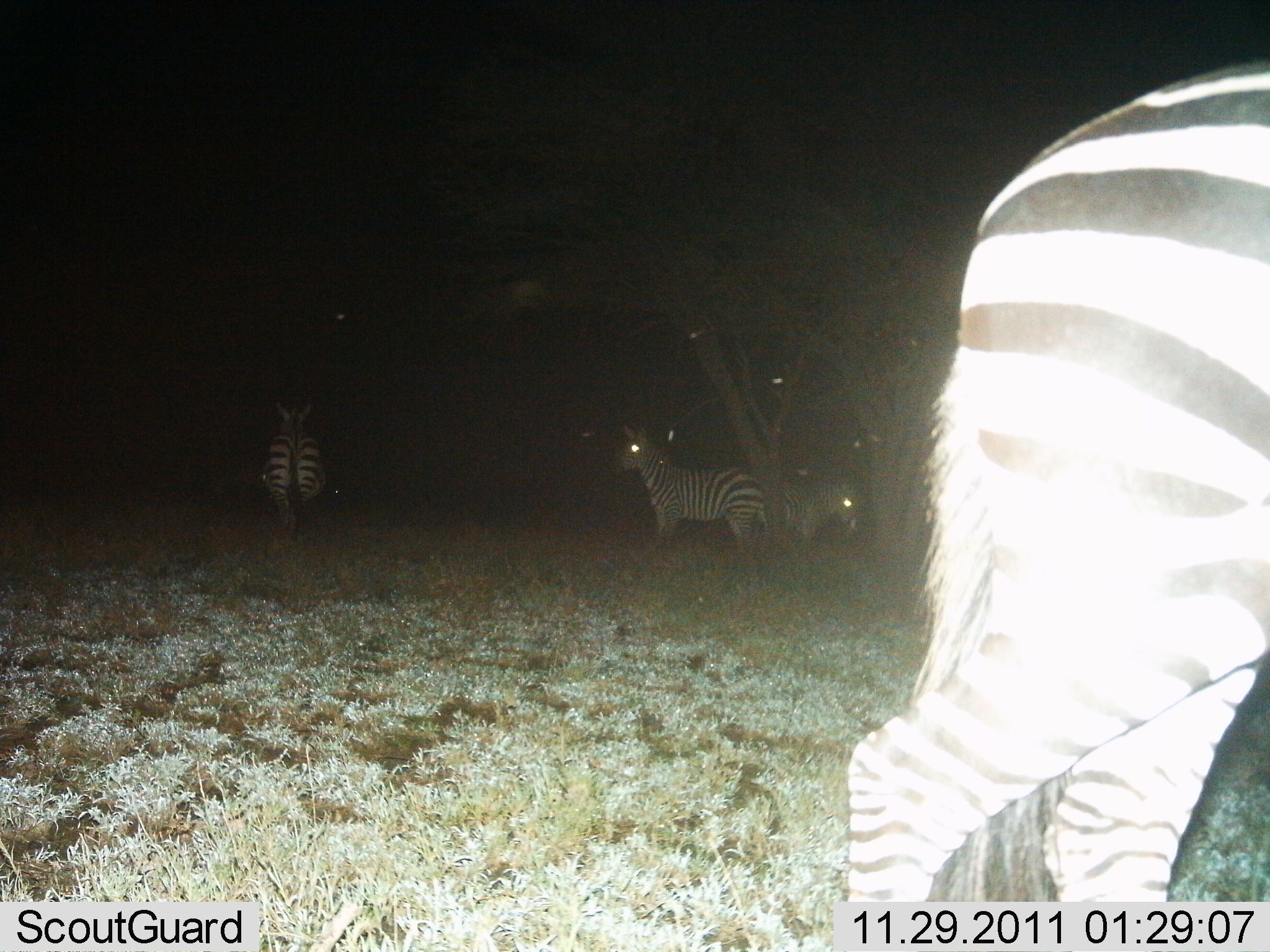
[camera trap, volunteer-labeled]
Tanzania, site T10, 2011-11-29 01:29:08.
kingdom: Animalia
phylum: Chordata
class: Mammalia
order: Perissodactyla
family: Equidae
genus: Equus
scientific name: Equus quagga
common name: plains zebra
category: zebra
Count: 4.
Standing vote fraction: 90%.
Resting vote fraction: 0%.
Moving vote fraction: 40%.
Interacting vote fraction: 0%.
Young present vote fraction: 0%.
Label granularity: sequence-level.